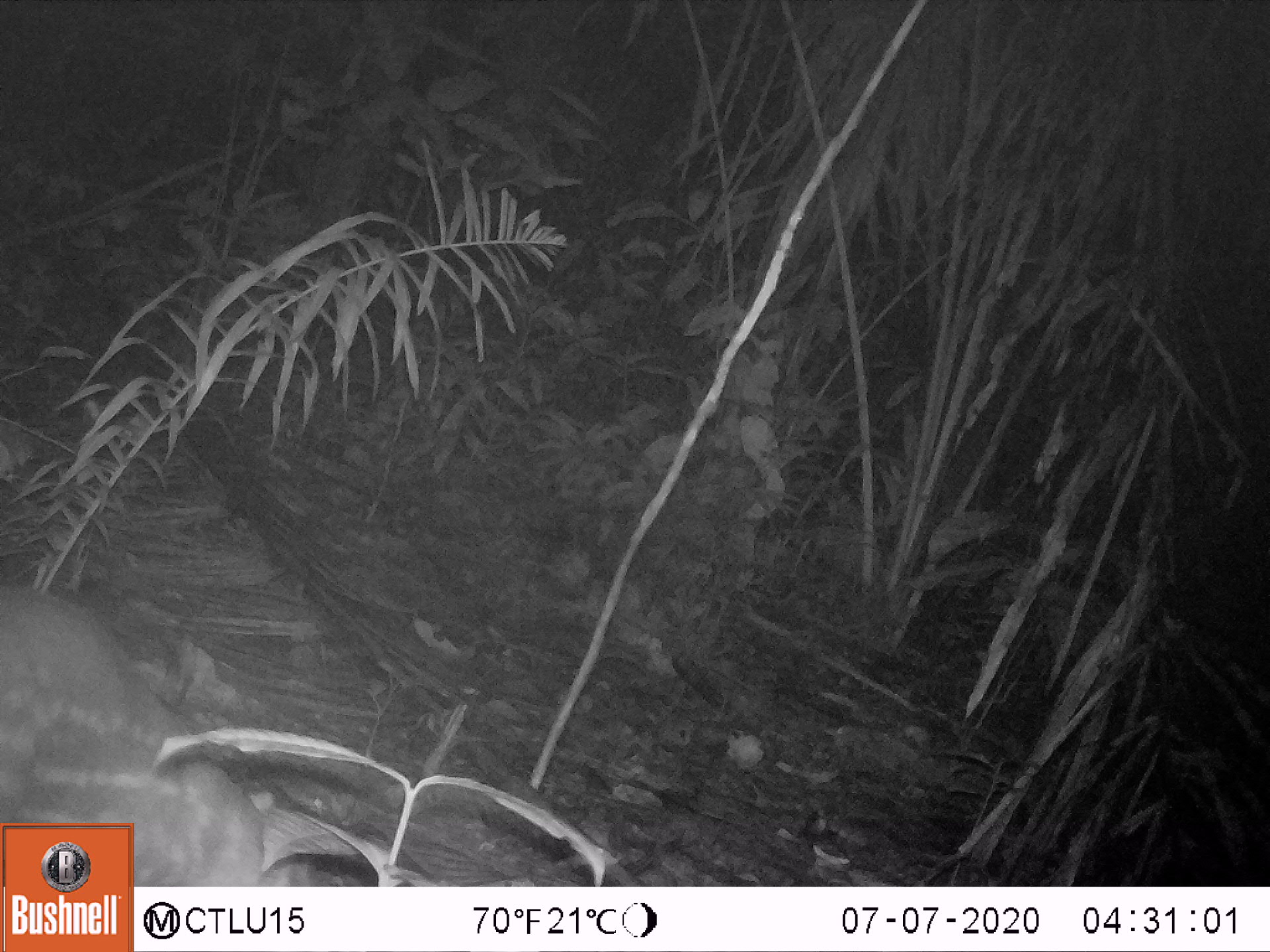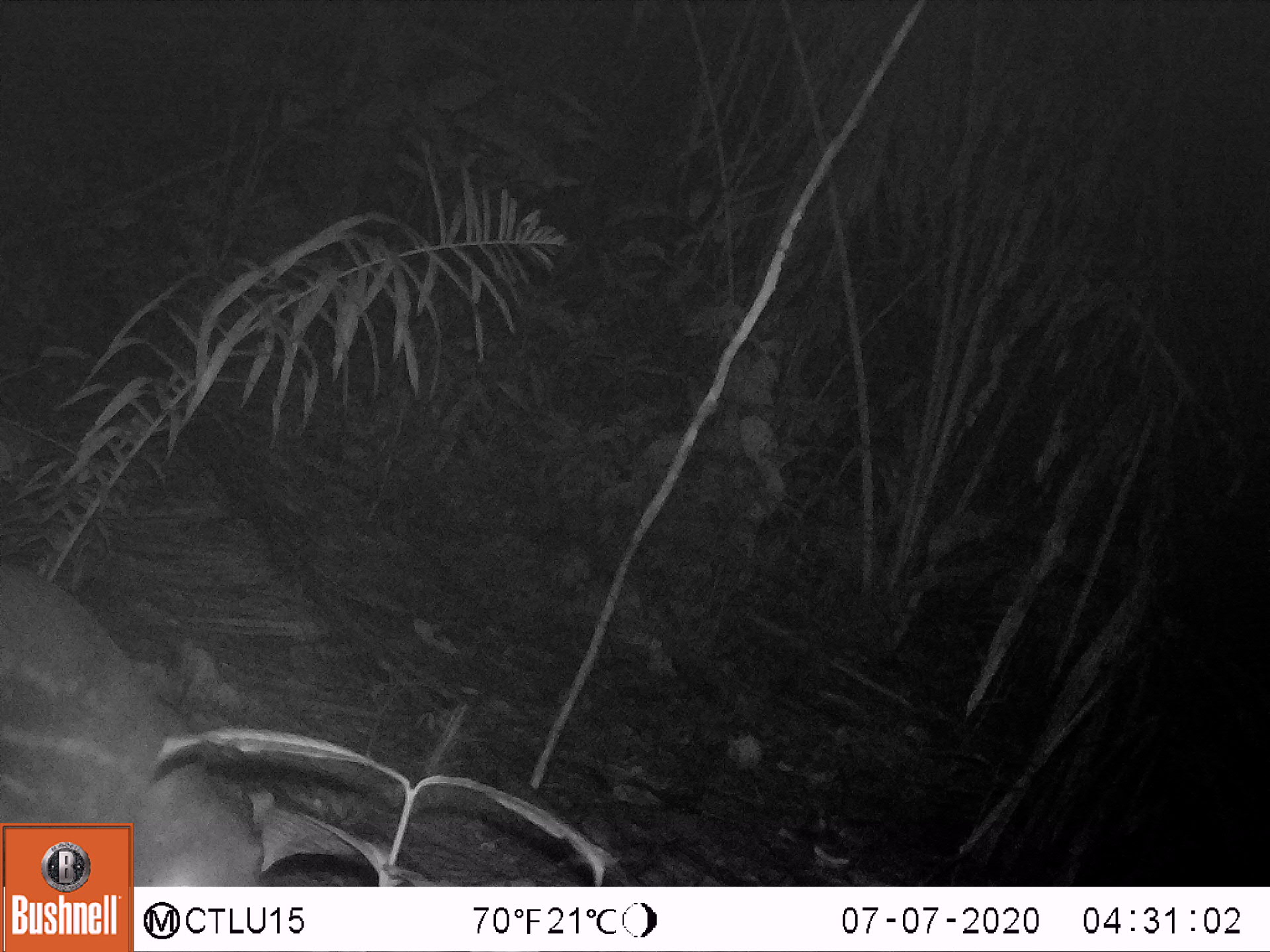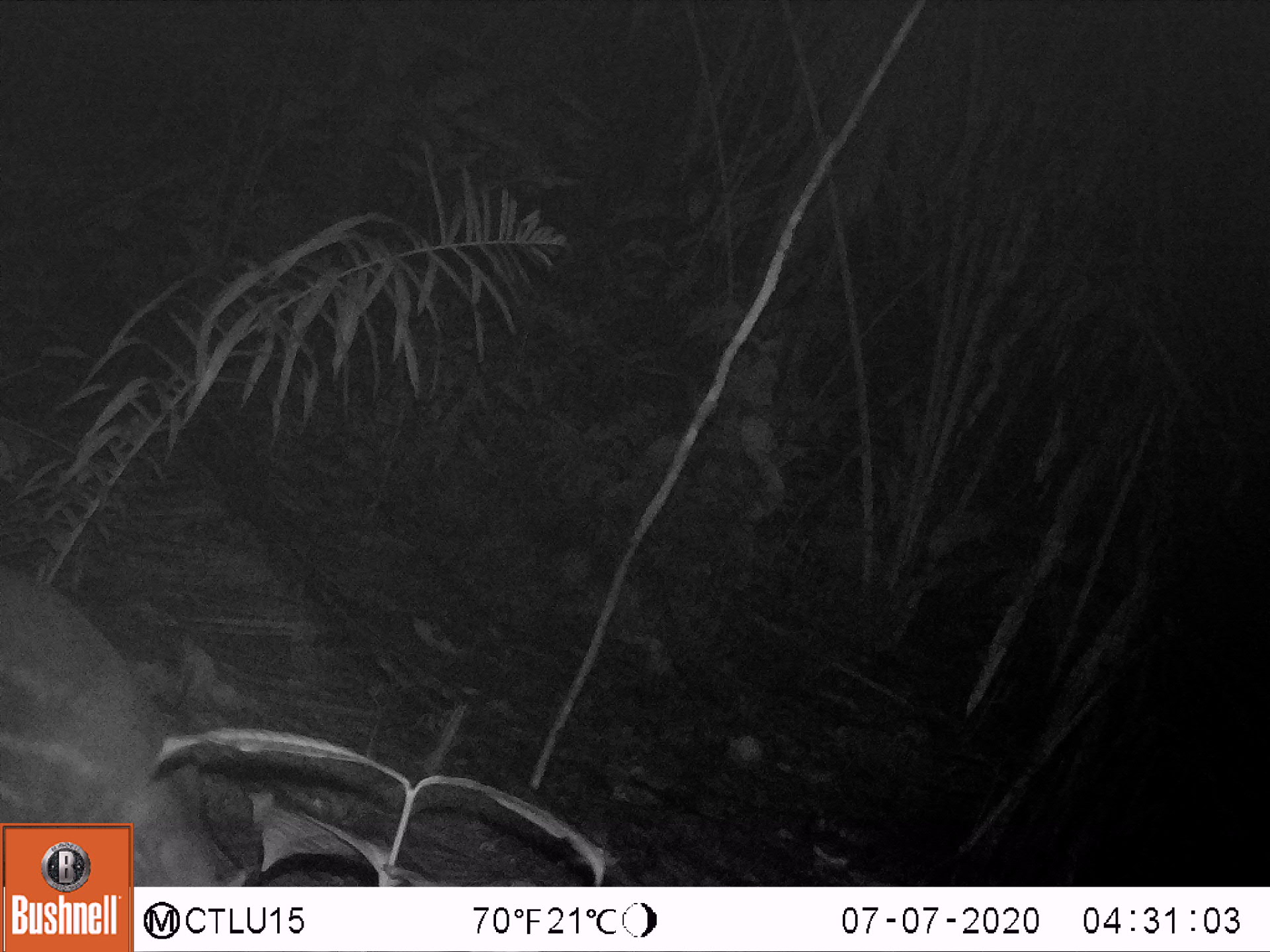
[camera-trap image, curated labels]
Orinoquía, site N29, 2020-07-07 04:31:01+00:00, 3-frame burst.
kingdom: Animalia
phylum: Chordata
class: Mammalia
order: Rodentia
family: Cuniculidae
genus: Cuniculus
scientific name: Cuniculus paca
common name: spotted paca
Spotted paca (Cuniculus paca).